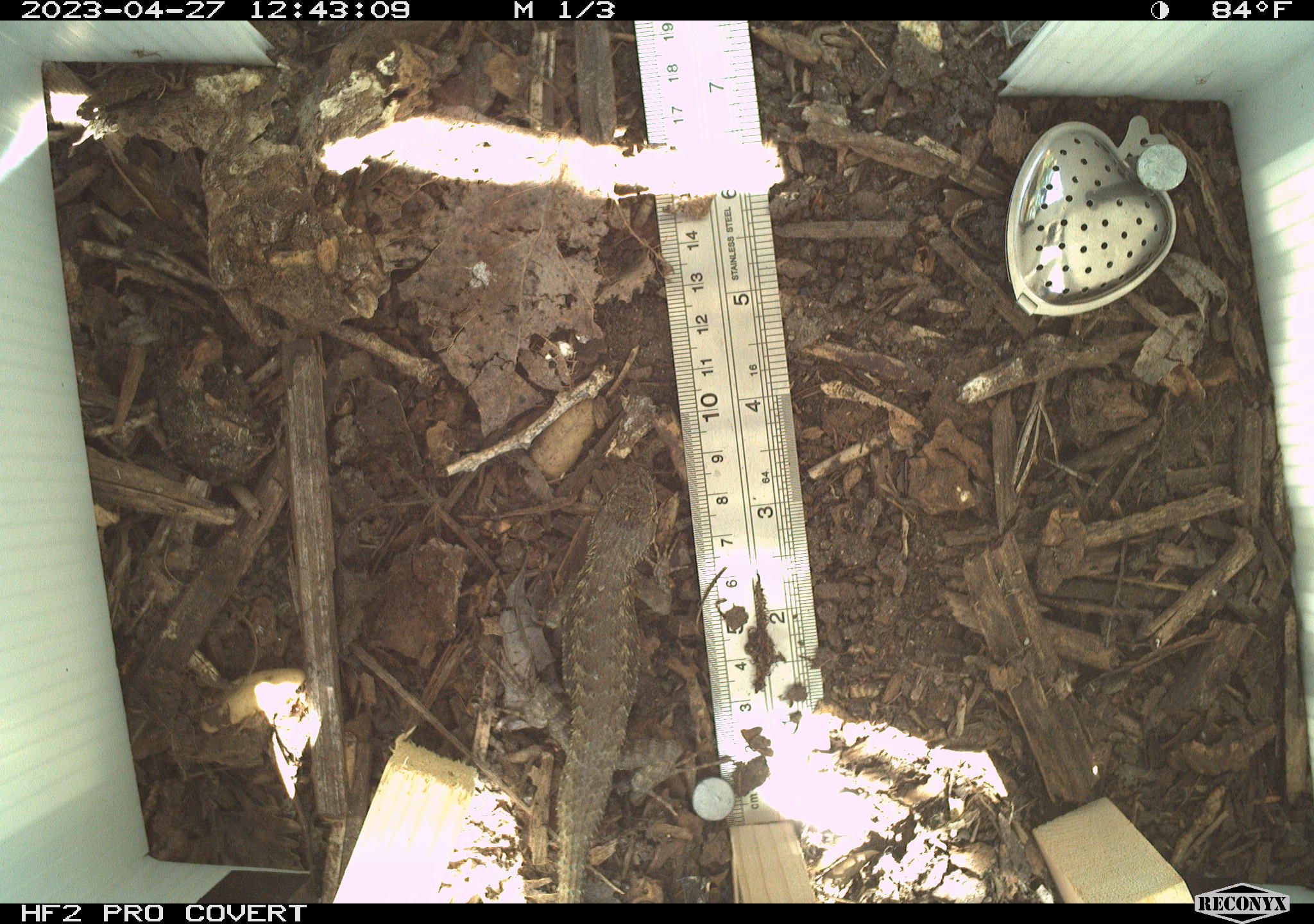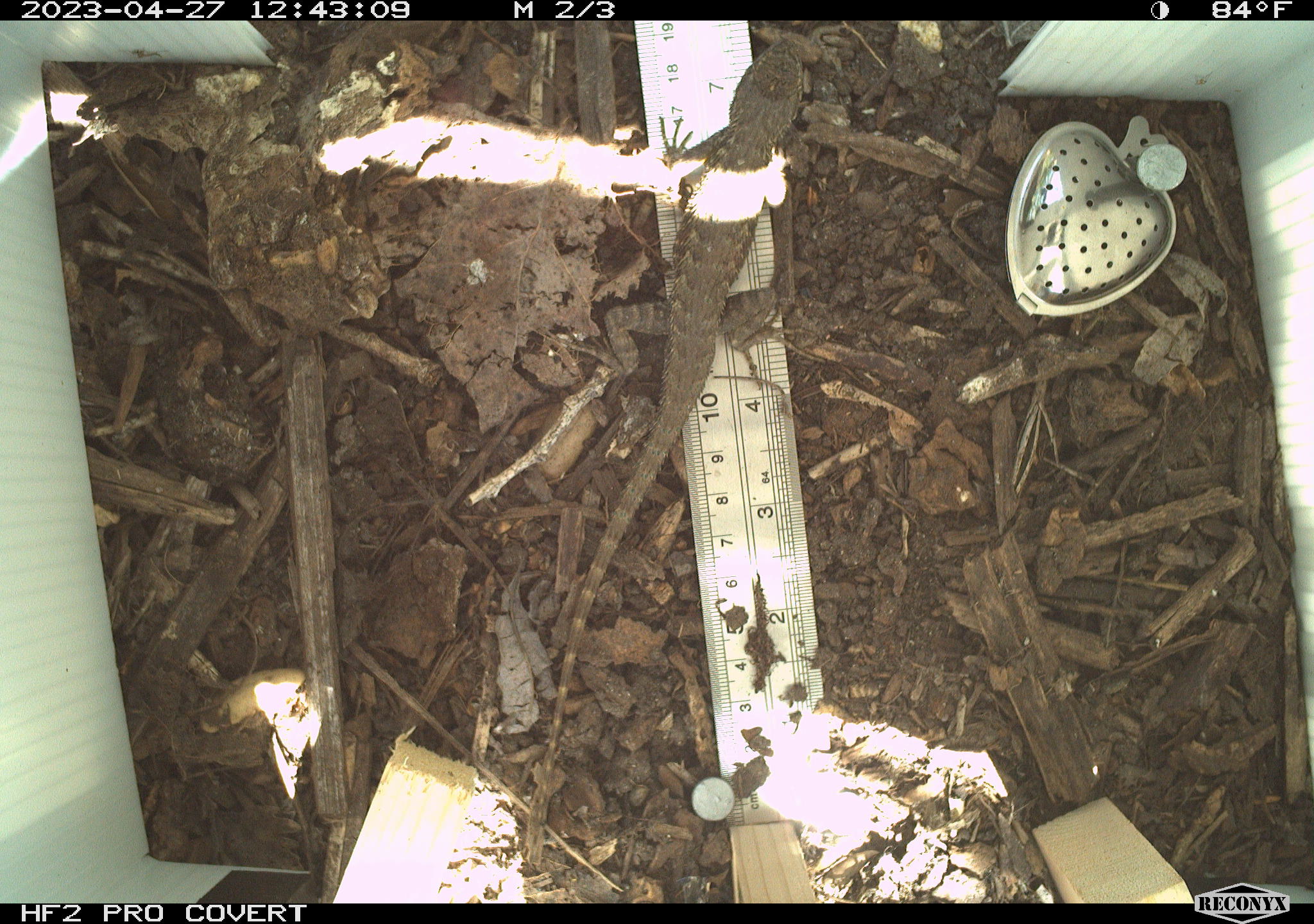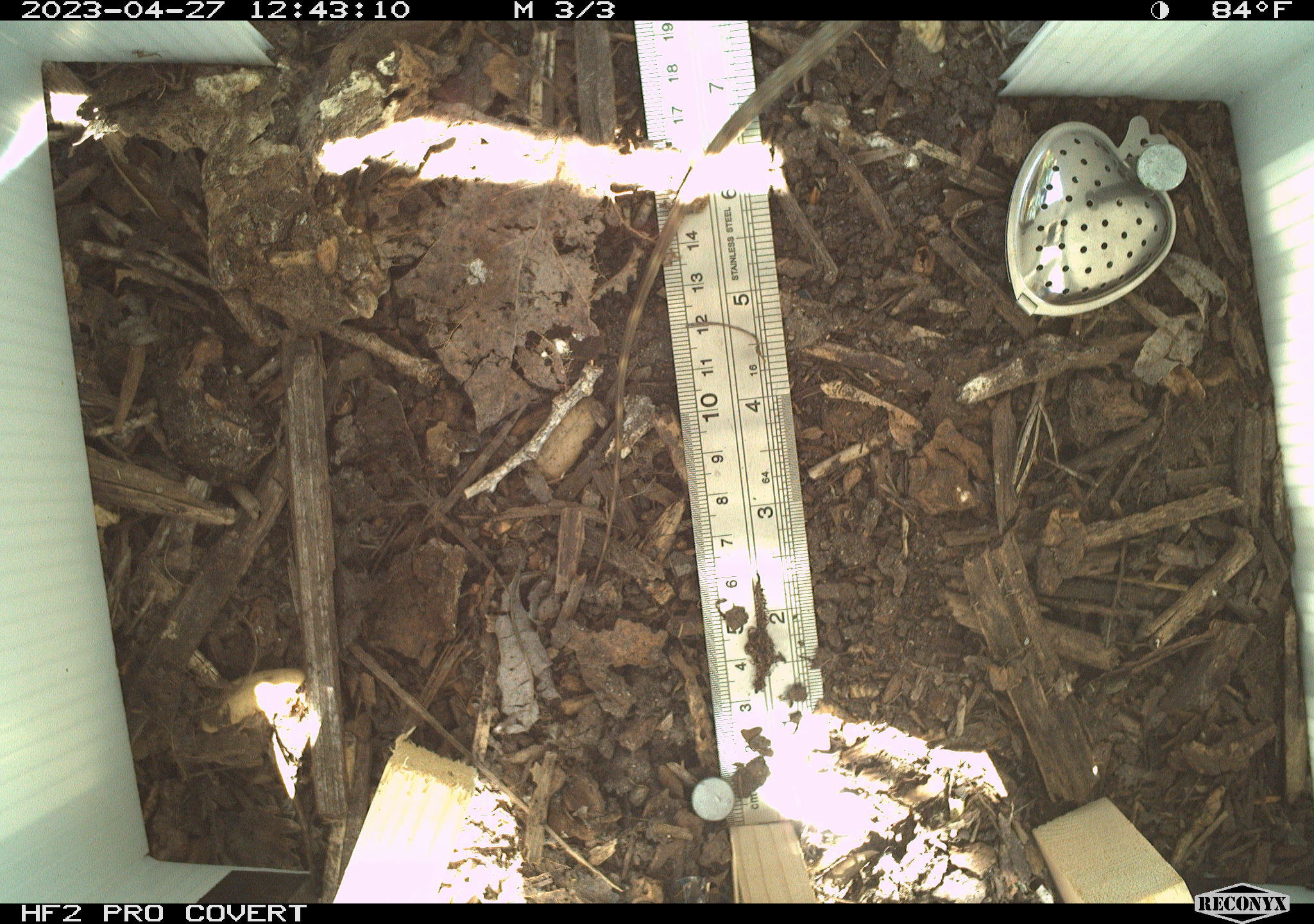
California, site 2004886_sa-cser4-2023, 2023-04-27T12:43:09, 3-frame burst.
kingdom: Animalia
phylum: Chordata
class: Reptilia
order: Squamata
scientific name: Squamata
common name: lizards and snakes